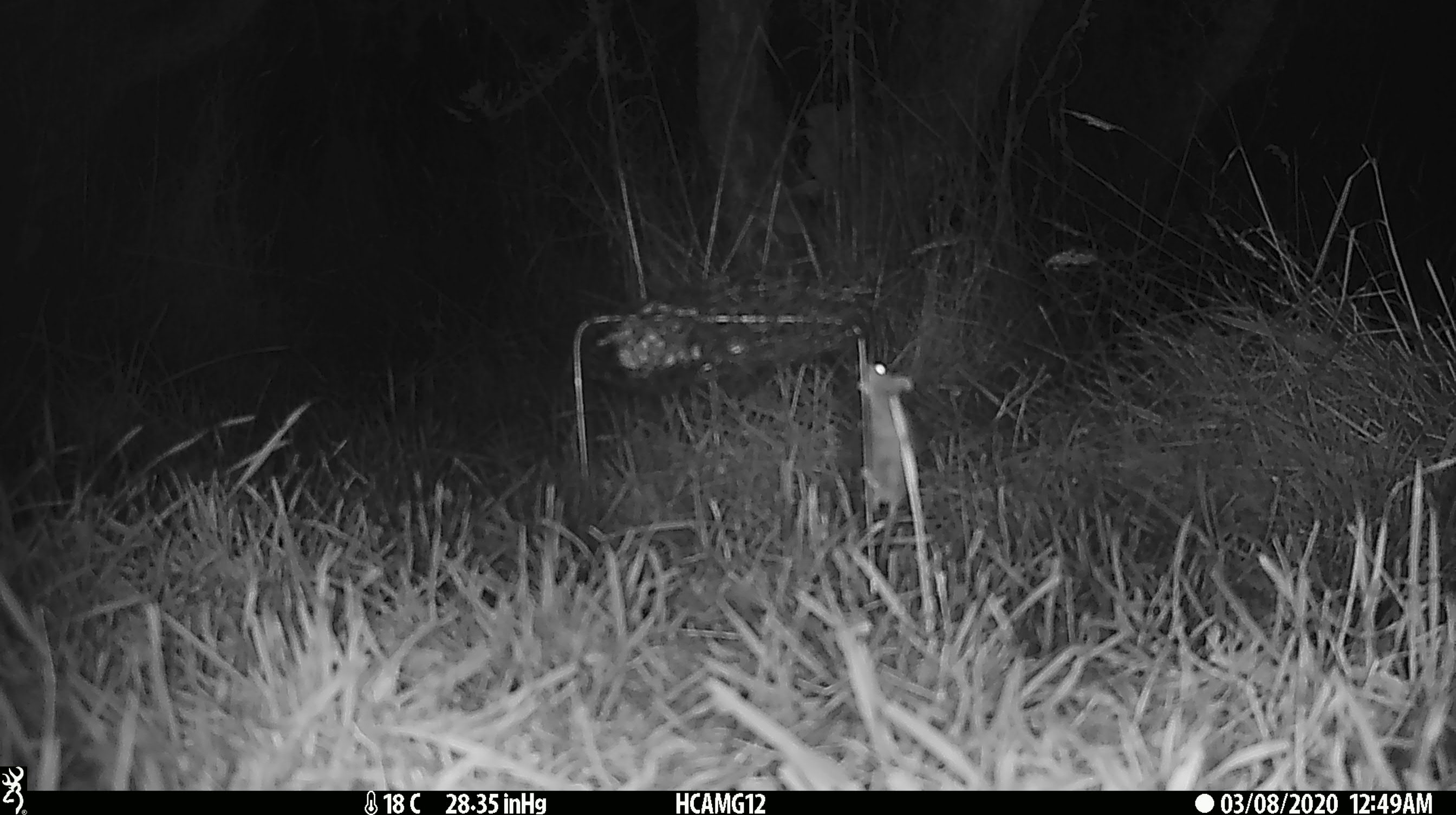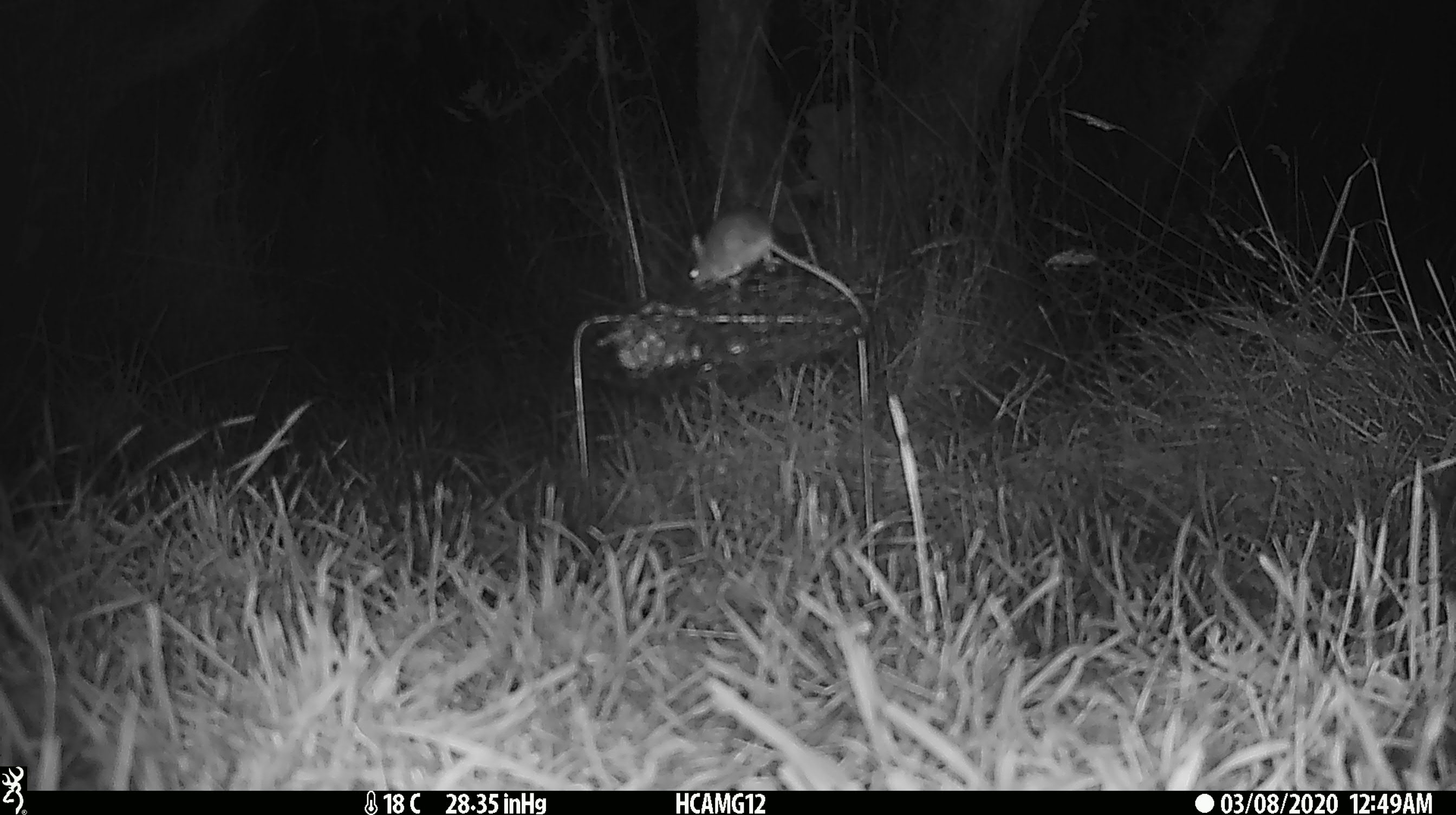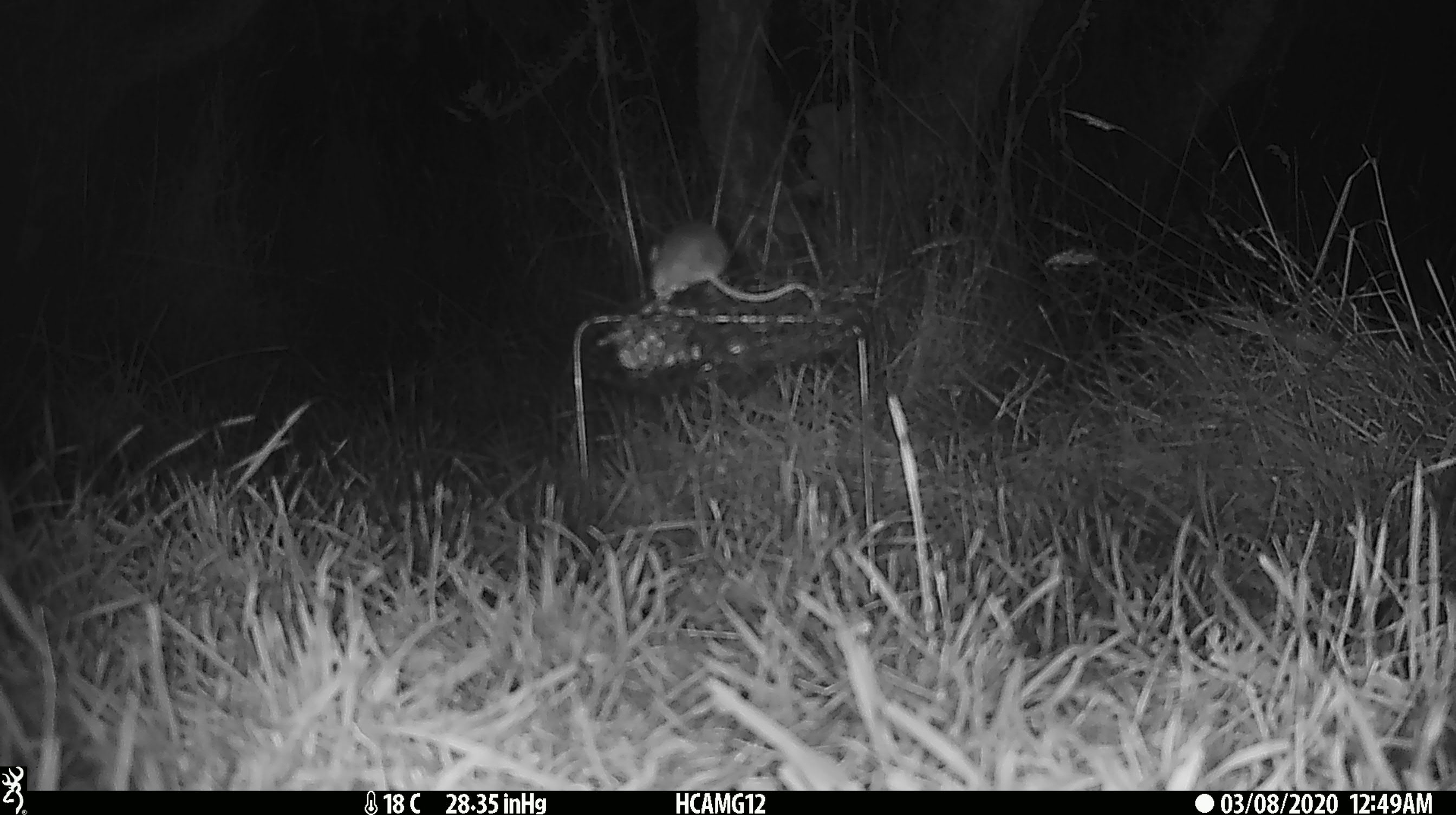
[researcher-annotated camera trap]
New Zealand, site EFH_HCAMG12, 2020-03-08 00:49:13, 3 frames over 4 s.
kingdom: Animalia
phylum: Chordata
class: Mammalia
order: Rodentia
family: Muridae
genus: Mus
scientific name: Mus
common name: mouse